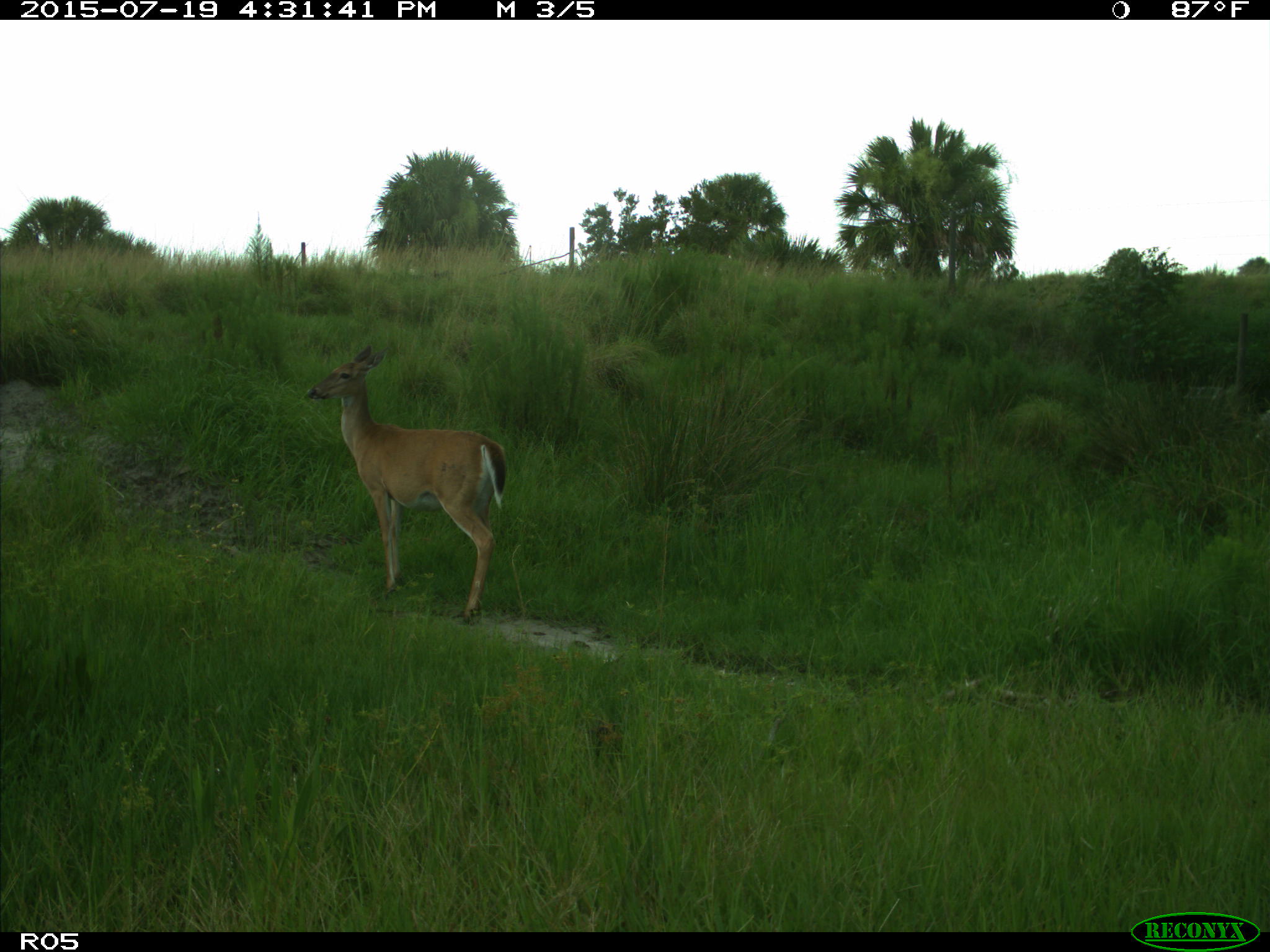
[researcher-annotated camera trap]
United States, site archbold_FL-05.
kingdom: Animalia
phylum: Chordata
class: Mammalia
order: Artiodactyla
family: Cervidae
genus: Odocoileus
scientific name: Odocoileus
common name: deer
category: unidentified deer